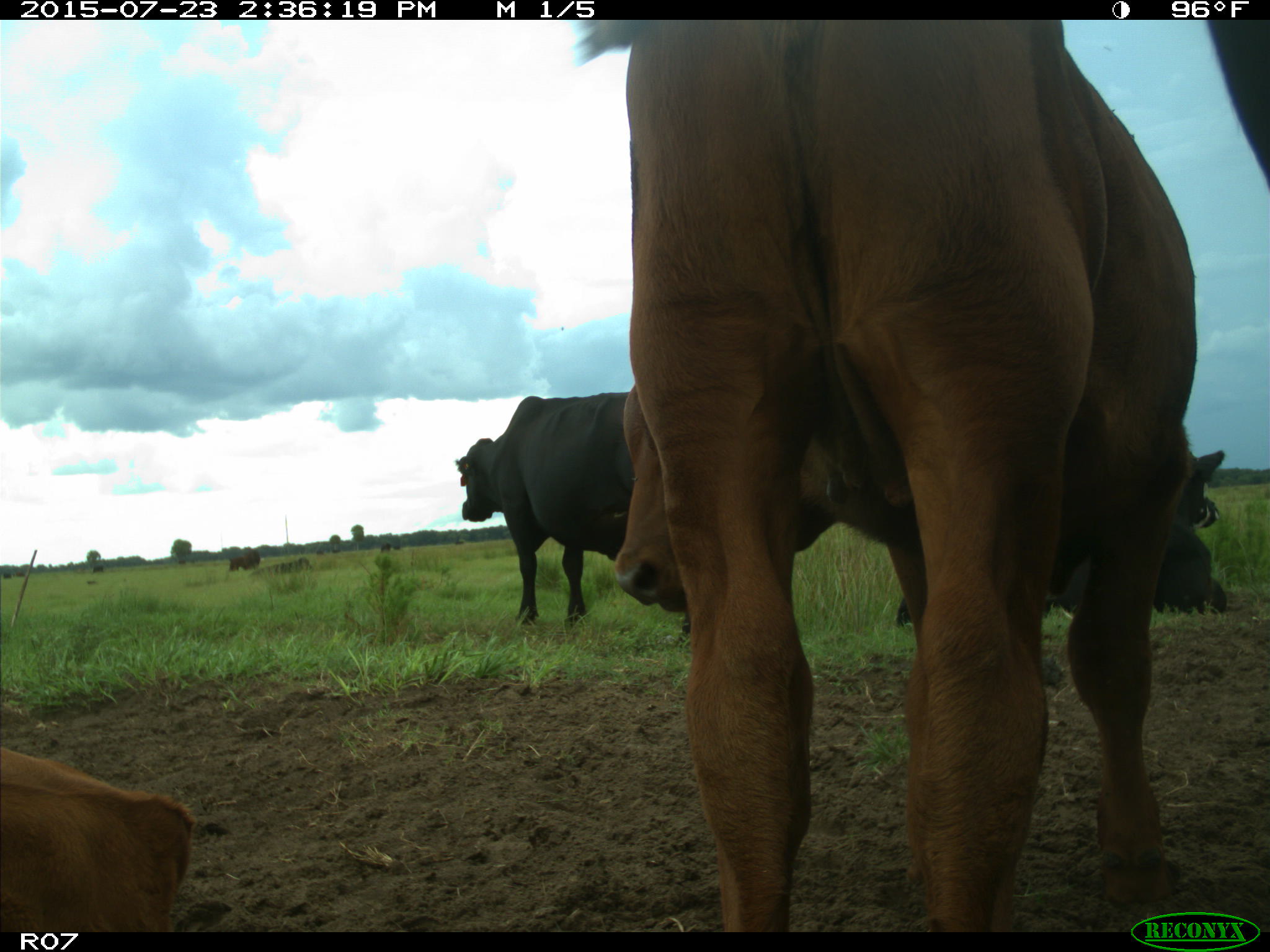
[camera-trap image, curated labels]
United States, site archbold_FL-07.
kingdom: Animalia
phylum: Chordata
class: Mammalia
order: Artiodactyla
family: Bovidae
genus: Bos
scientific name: Bos taurus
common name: domestic cow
Bos taurus (domestic cow).